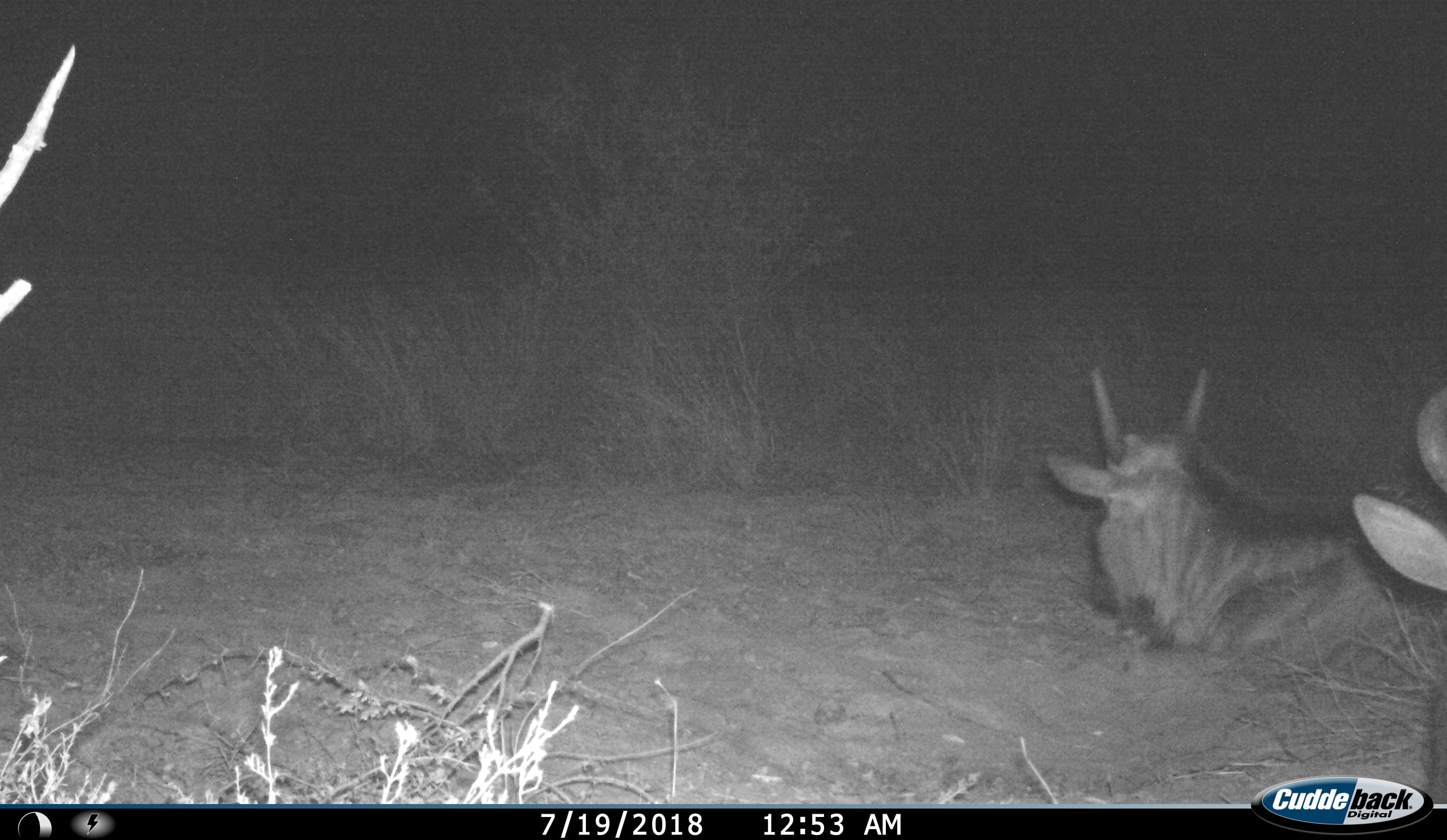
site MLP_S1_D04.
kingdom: Animalia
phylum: Chordata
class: Mammalia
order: Artiodactyla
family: Bovidae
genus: Connochaetes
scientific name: Connochaetes taurinus taurinus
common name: blue wildebeest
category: wildebeestblue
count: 2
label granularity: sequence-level